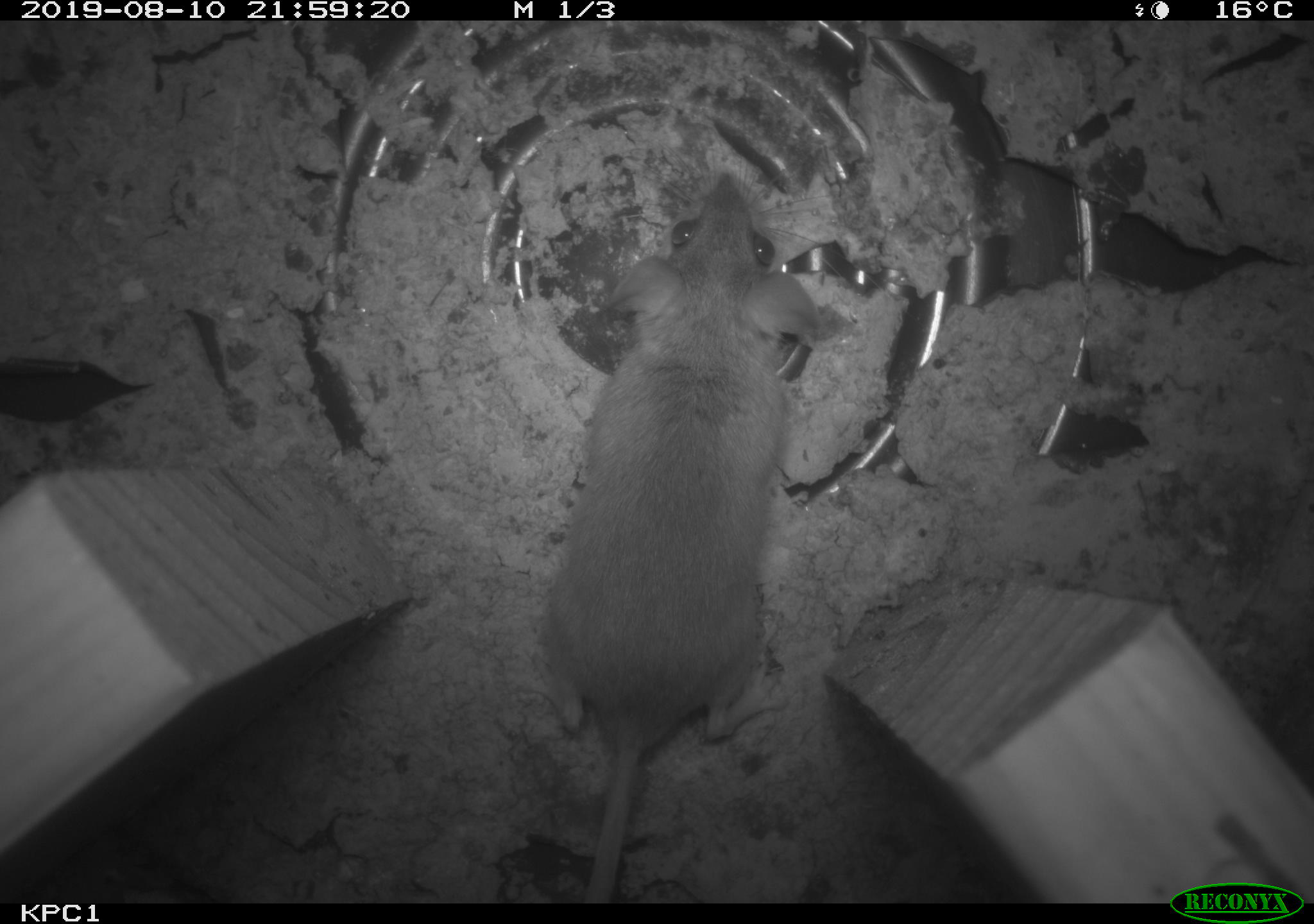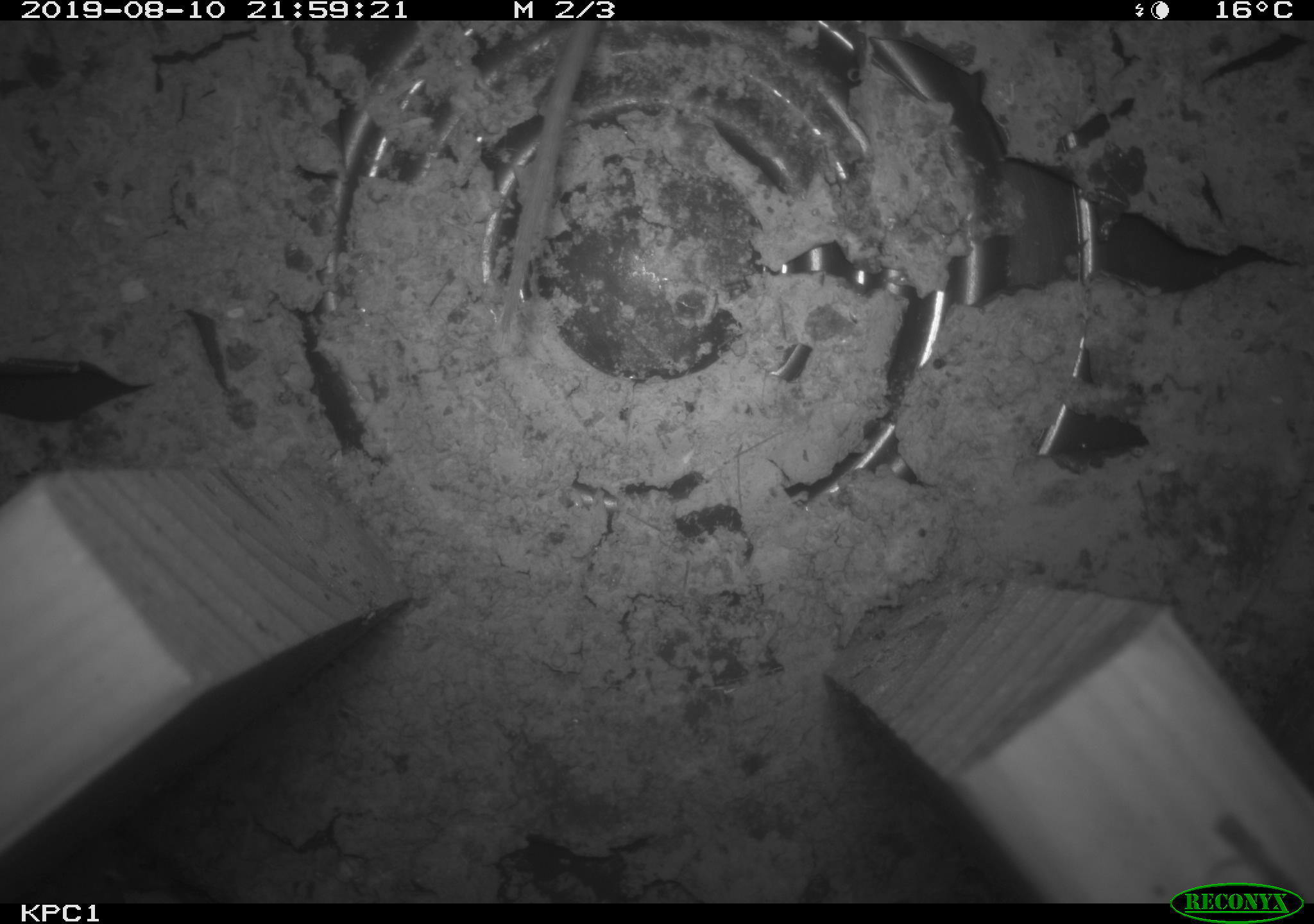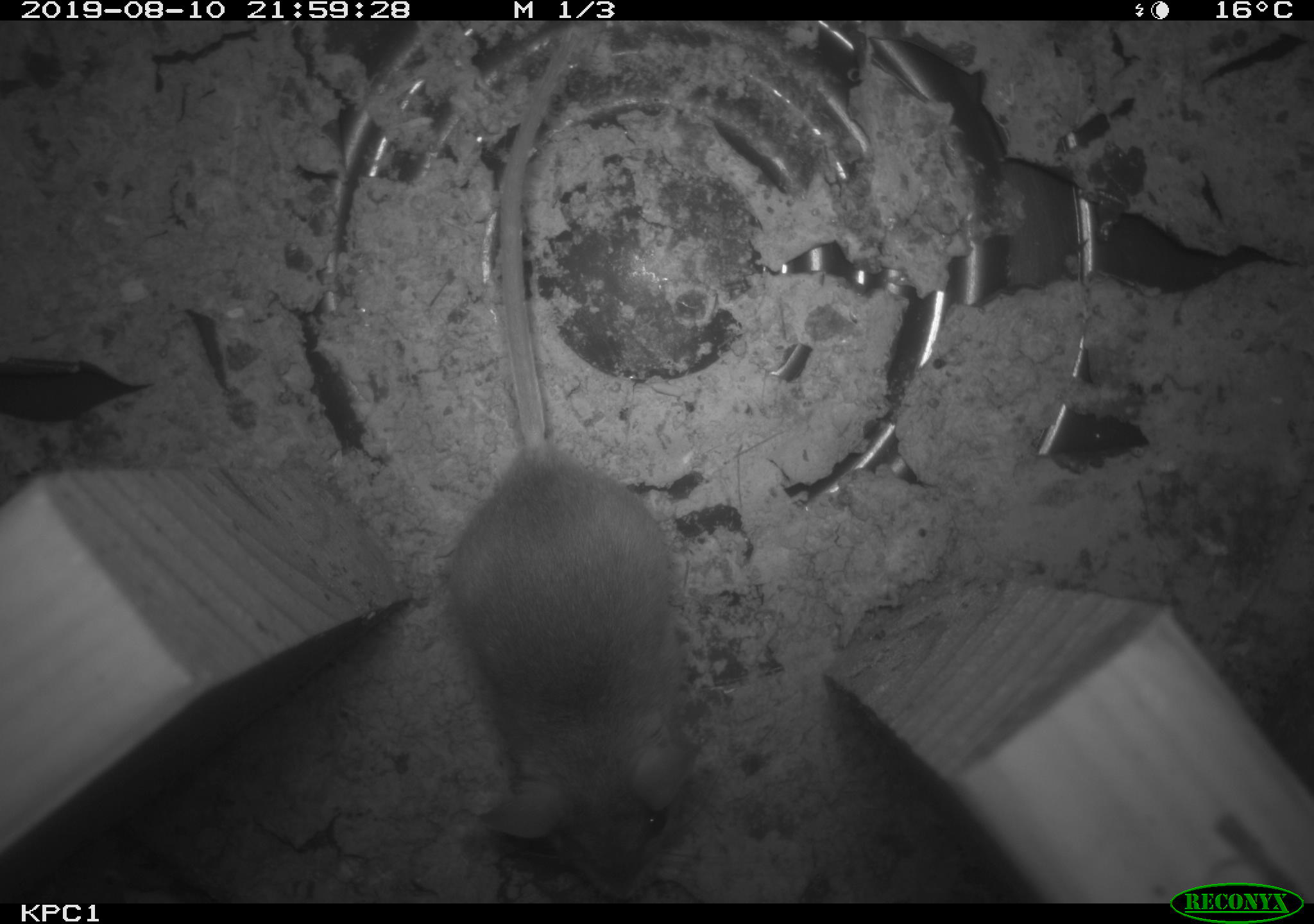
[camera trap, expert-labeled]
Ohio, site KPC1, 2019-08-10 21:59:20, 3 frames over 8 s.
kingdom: Animalia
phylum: Chordata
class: Mammalia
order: Rodentia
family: Cricetidae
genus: Peromyscus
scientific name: Peromyscus leucopus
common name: white-footed mouse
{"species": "white-footed mouse (Peromyscus leucopus)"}